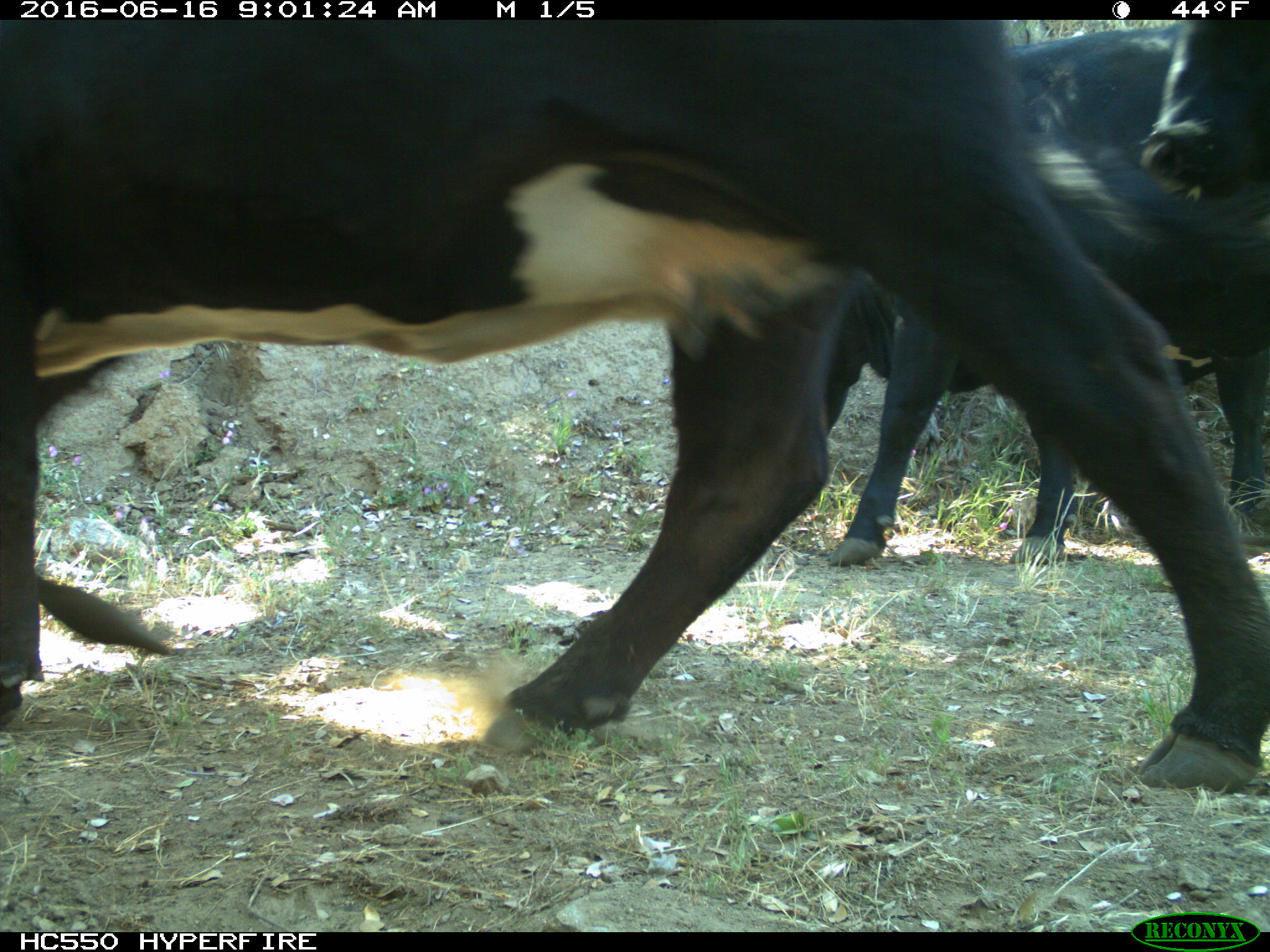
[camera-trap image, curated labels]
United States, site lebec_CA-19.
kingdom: Animalia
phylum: Chordata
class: Mammalia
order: Artiodactyla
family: Bovidae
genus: Bos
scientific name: Bos taurus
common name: domestic cow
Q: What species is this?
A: Bos taurus (domestic cow).